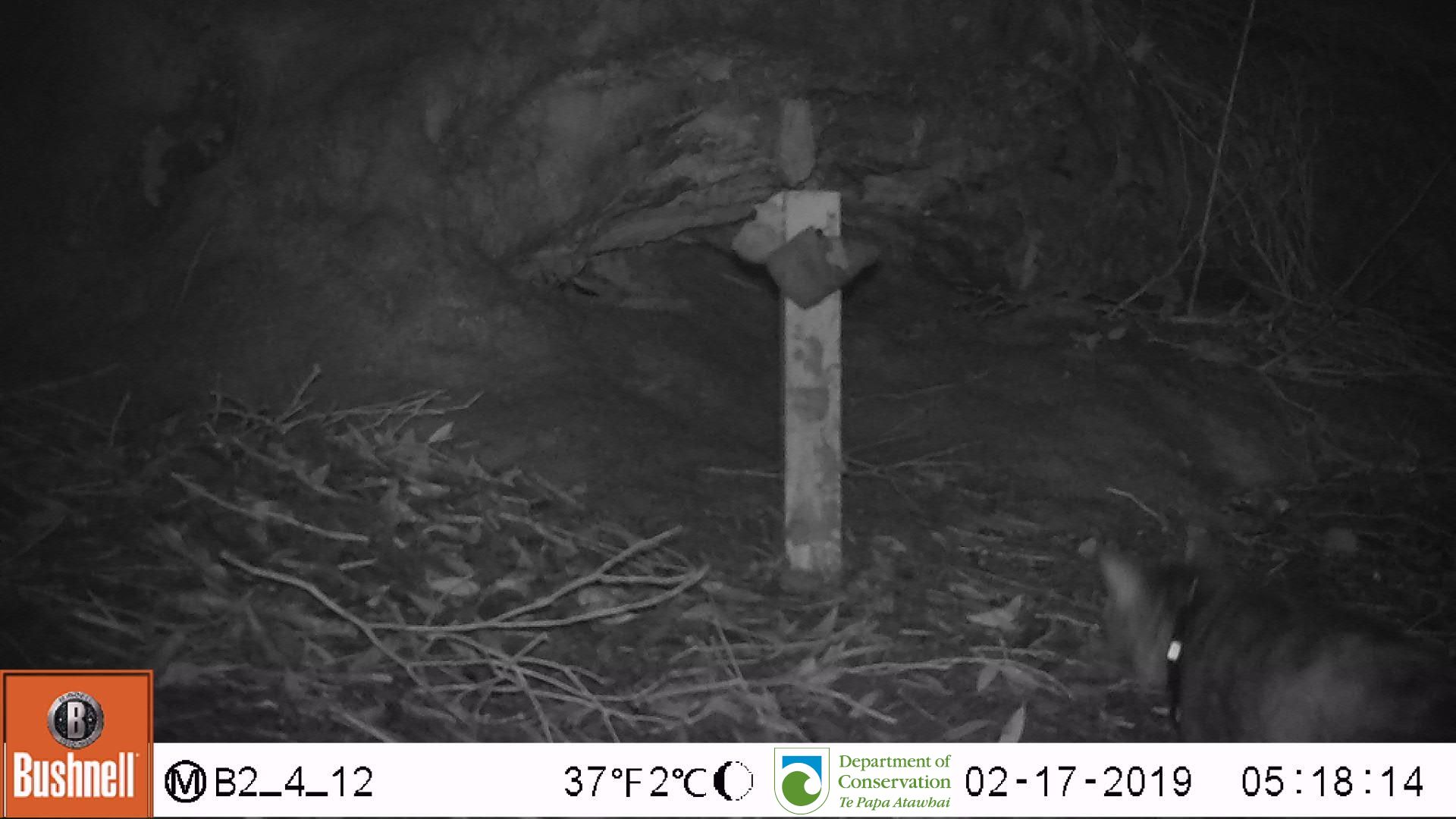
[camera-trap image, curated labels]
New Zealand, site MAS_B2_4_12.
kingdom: Animalia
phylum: Chordata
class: Mammalia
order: Carnivora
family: Felidae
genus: Felis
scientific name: Felis catus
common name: domestic cat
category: cat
Cat (domestic cat) (Felis catus).